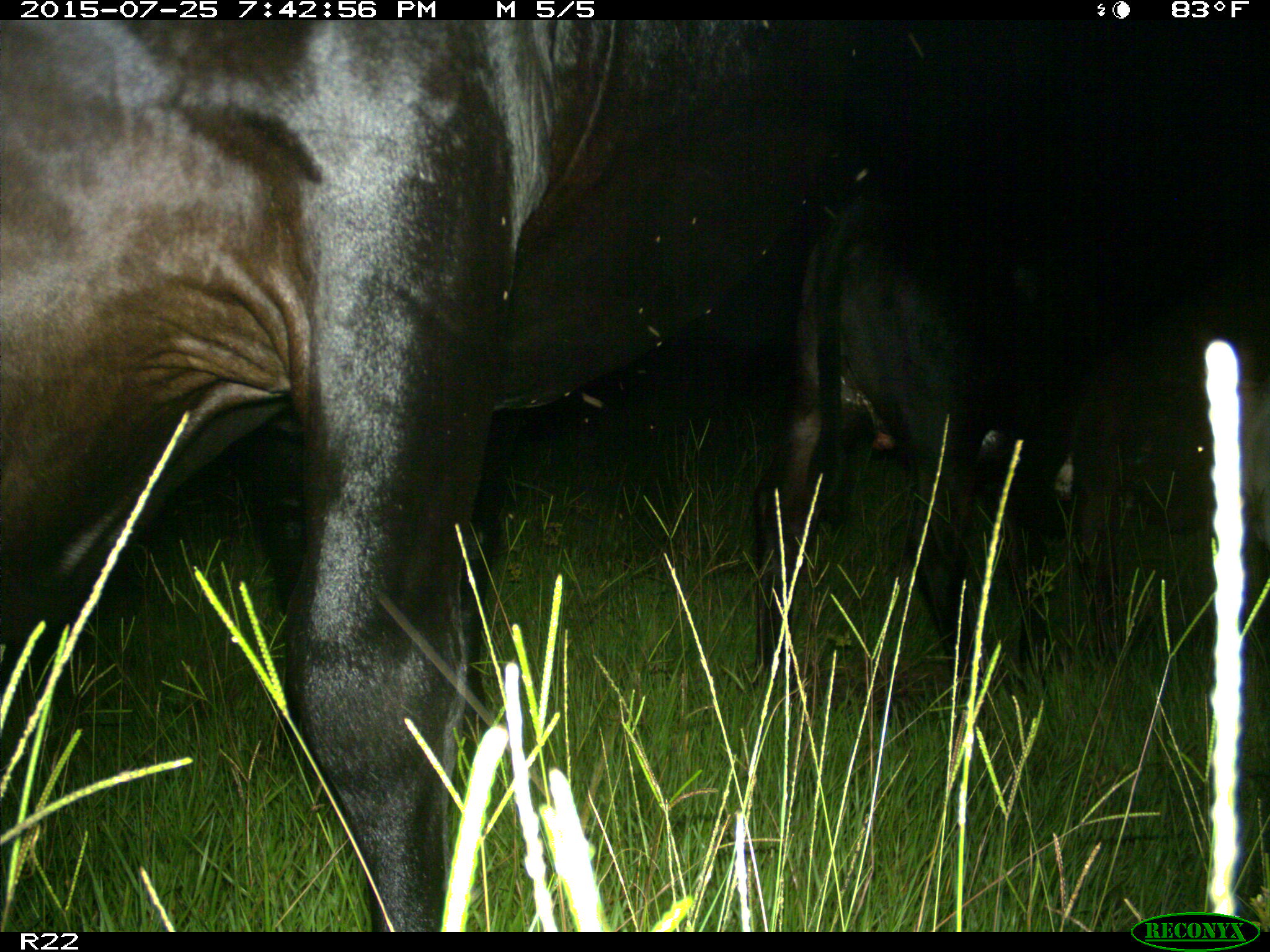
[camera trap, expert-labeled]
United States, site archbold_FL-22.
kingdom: Animalia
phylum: Chordata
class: Mammalia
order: Artiodactyla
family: Bovidae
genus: Bos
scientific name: Bos taurus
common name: domestic cow